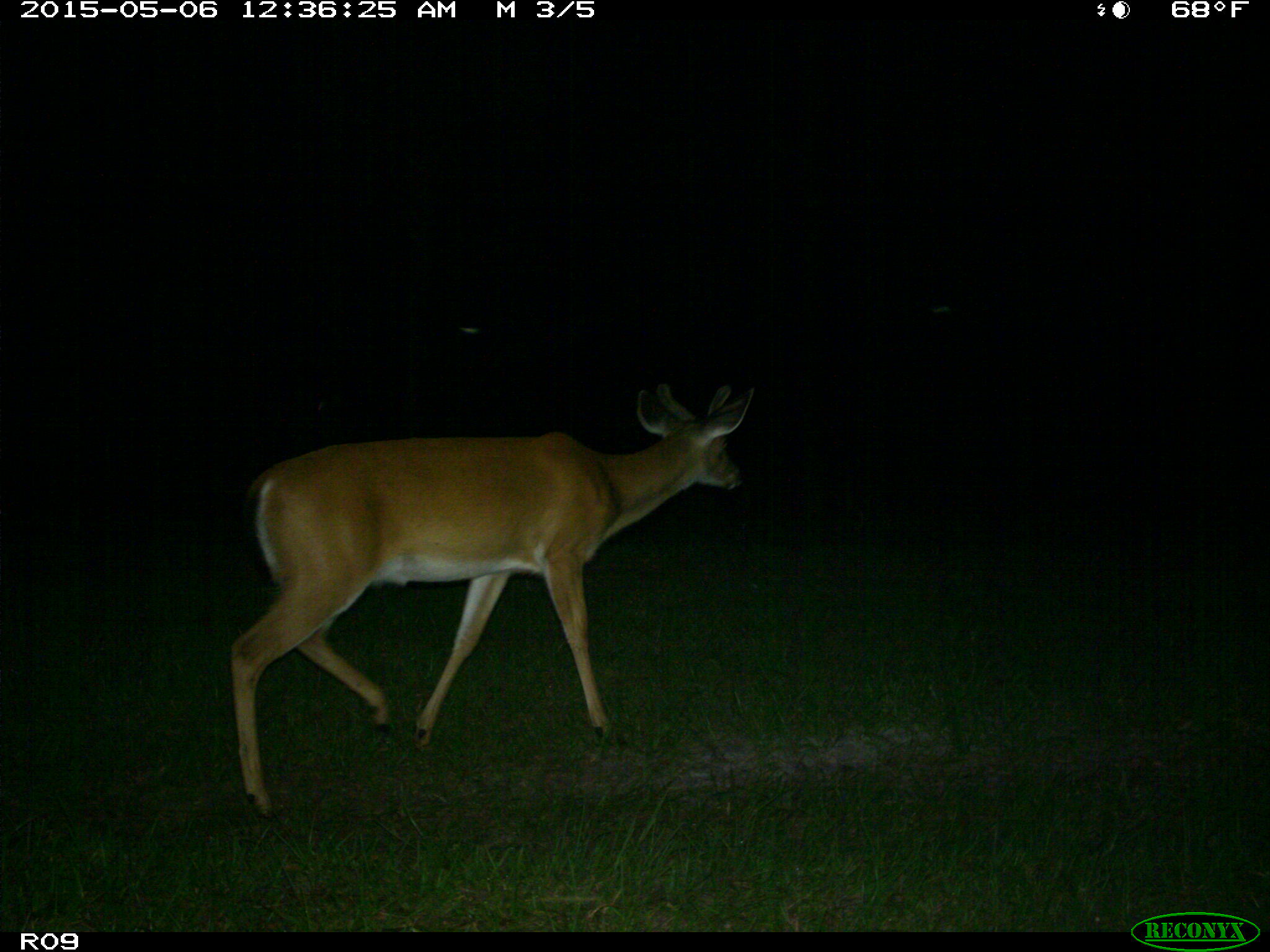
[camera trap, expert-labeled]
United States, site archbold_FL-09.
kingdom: Animalia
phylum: Chordata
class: Mammalia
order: Artiodactyla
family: Cervidae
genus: Odocoileus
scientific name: Odocoileus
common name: deer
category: unidentified deer